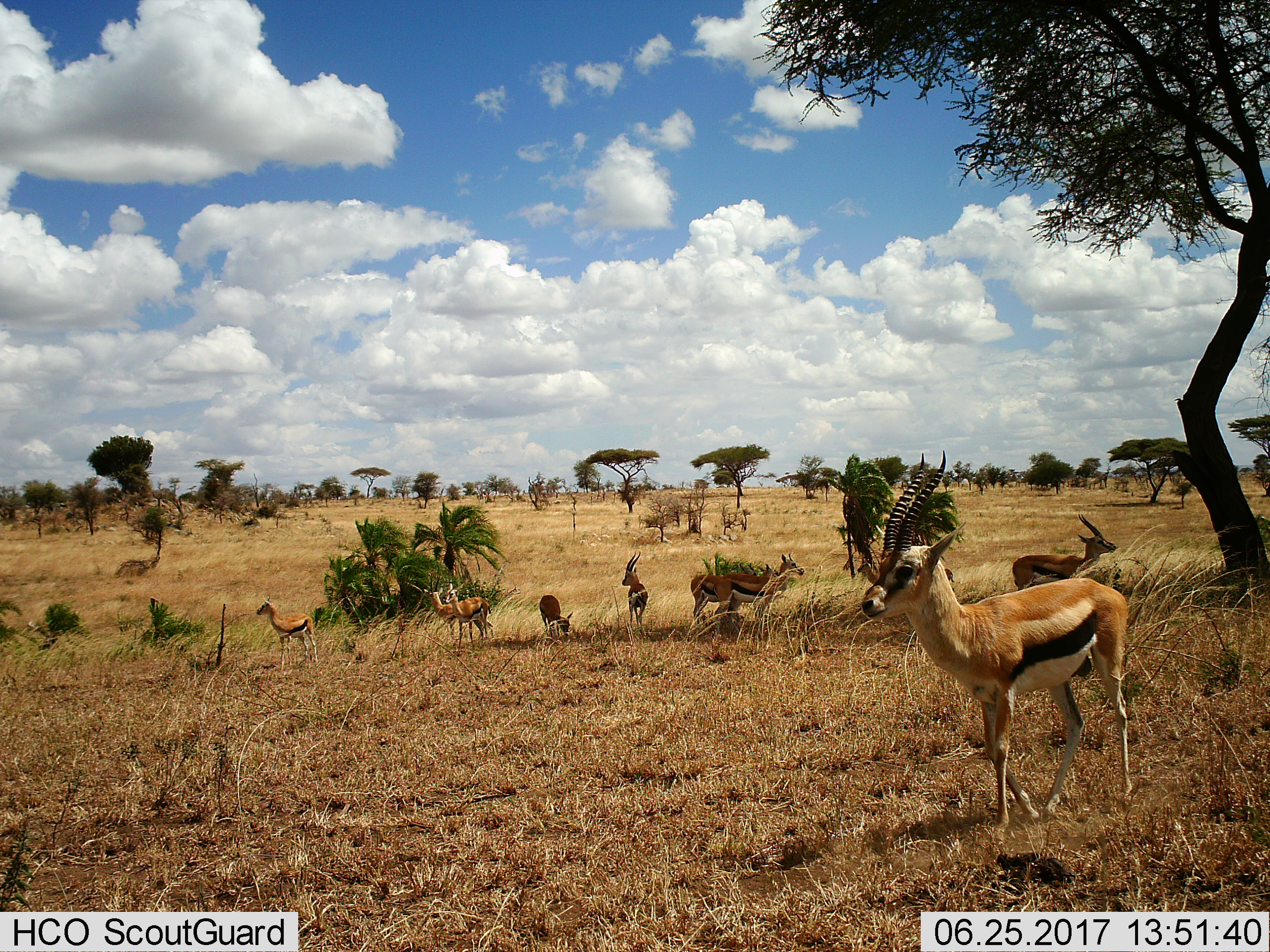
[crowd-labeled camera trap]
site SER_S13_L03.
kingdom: Animalia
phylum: Chordata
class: Mammalia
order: Artiodactyla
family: Bovidae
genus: Eudorcas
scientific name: Eudorcas thomsonii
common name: thomson's gazelle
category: gazellethomsons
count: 9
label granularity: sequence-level